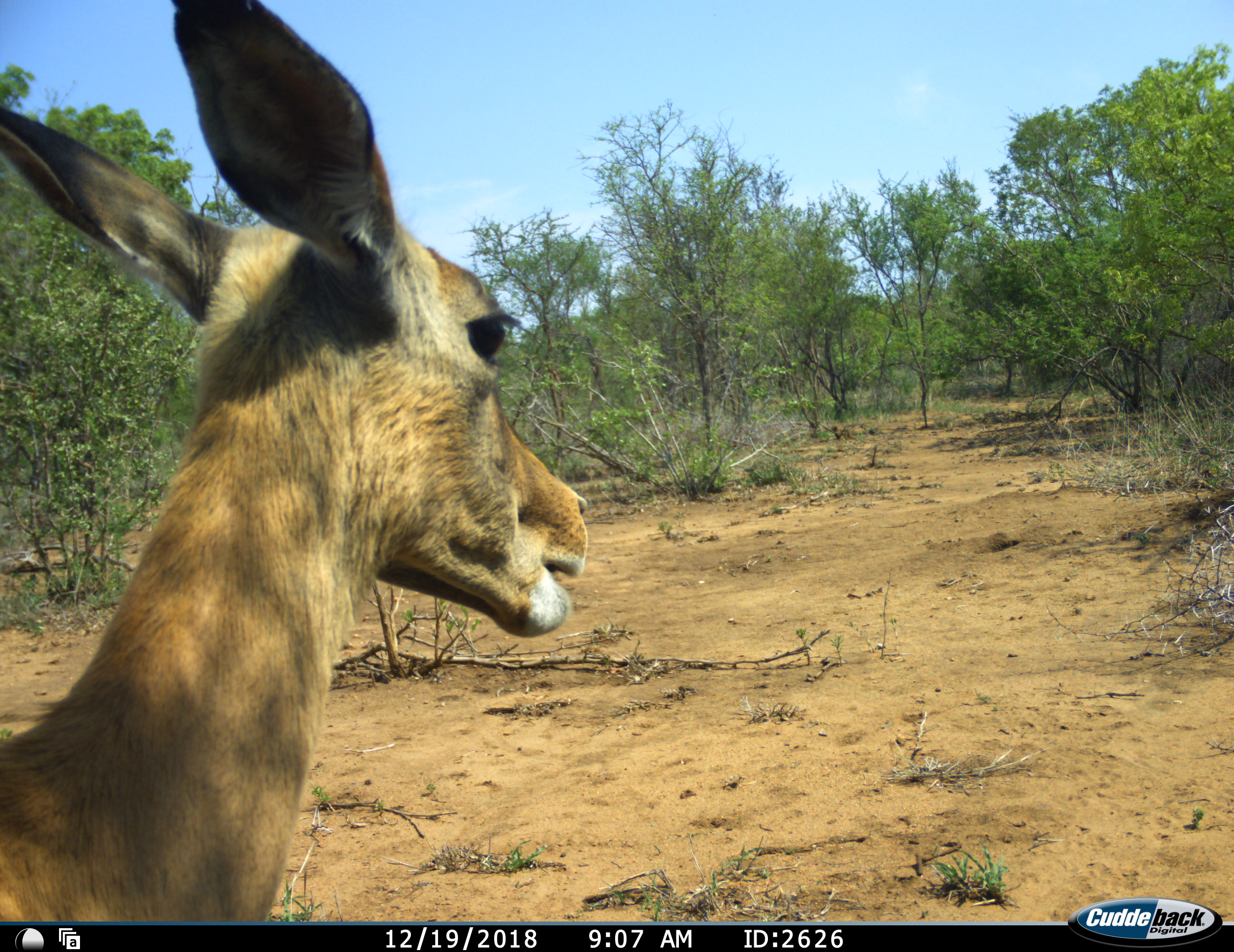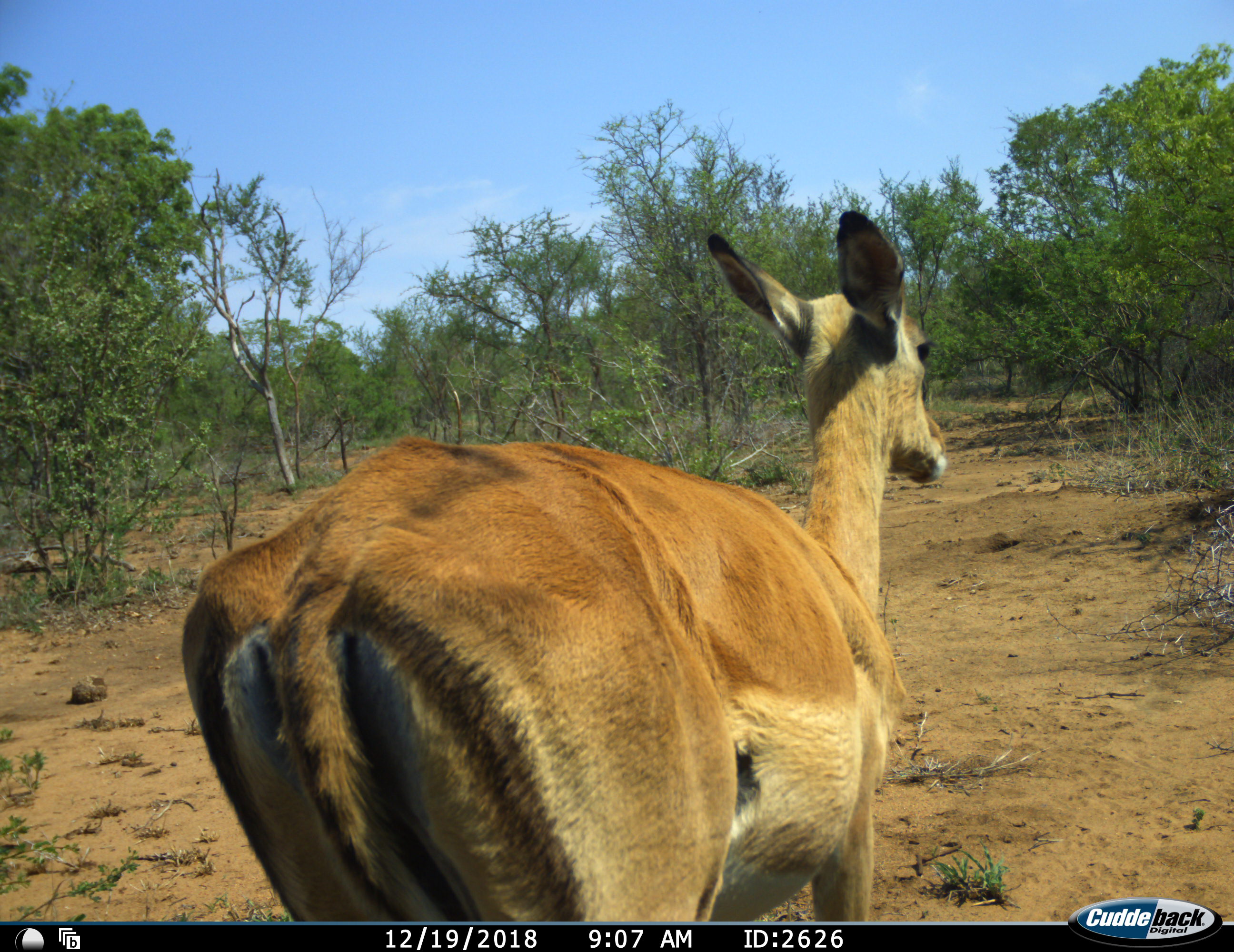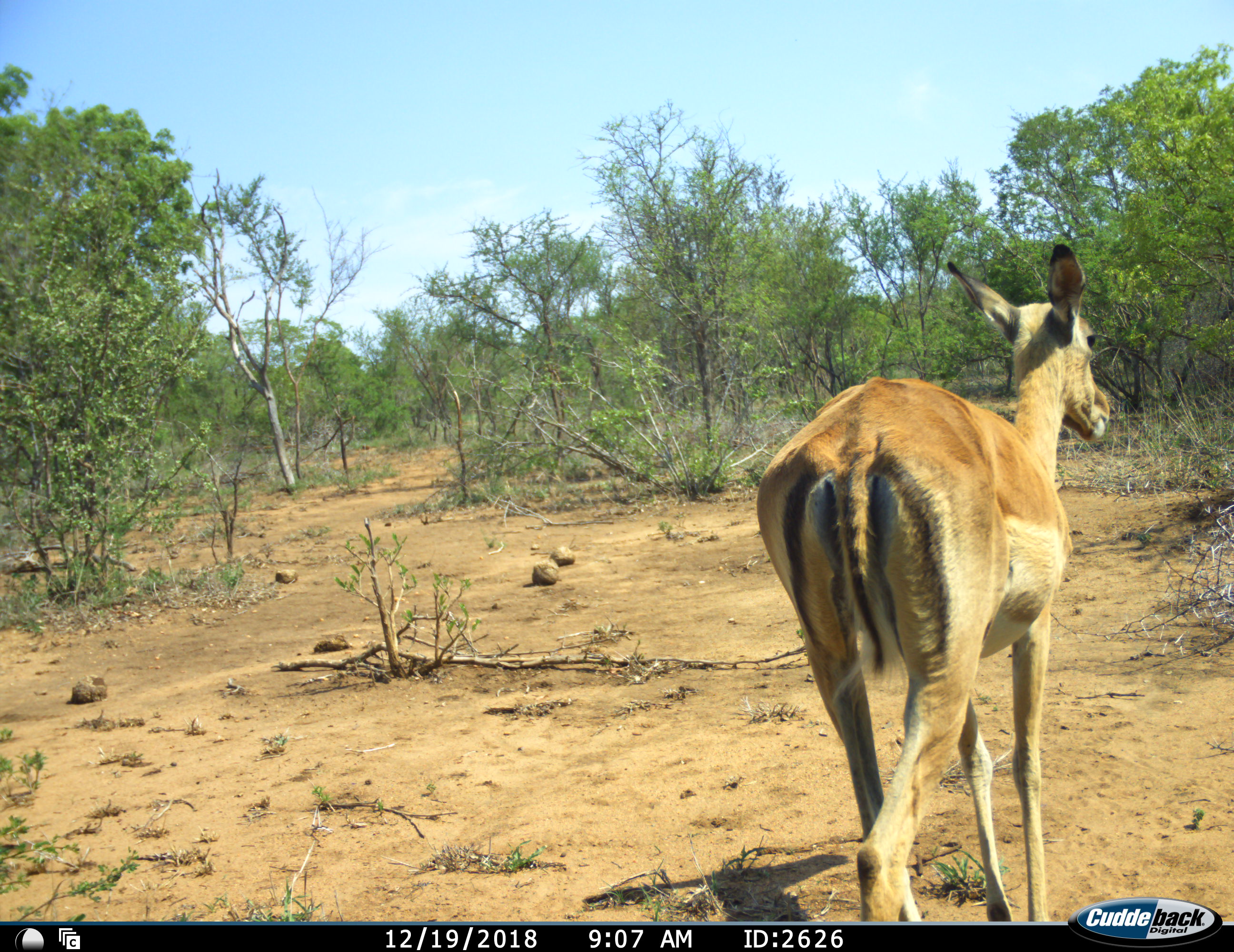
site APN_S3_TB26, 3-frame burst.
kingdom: Animalia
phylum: Chordata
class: Mammalia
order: Artiodactyla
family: Bovidae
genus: Aepyceros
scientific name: Aepyceros melampus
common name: impala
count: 1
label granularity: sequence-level